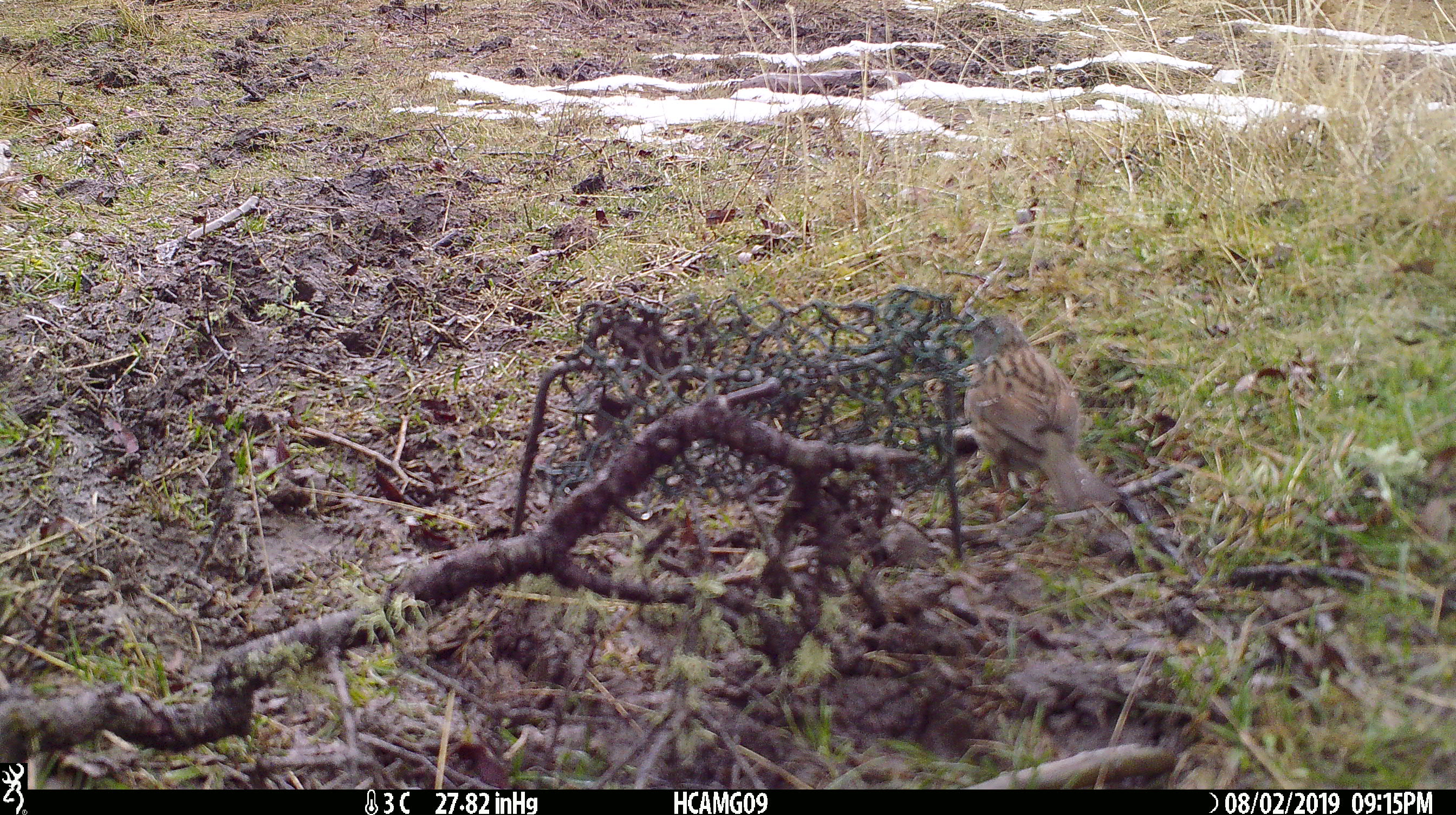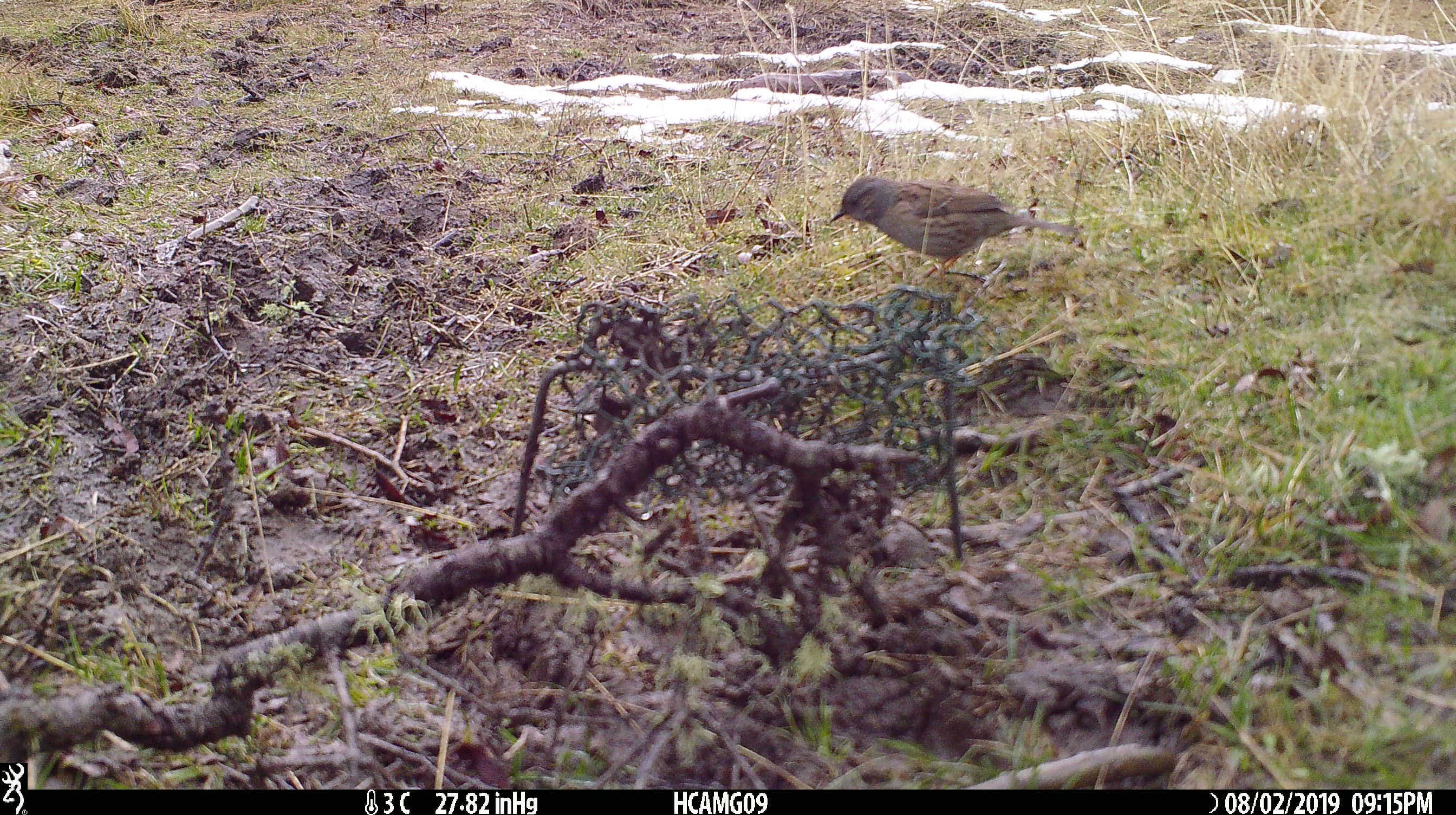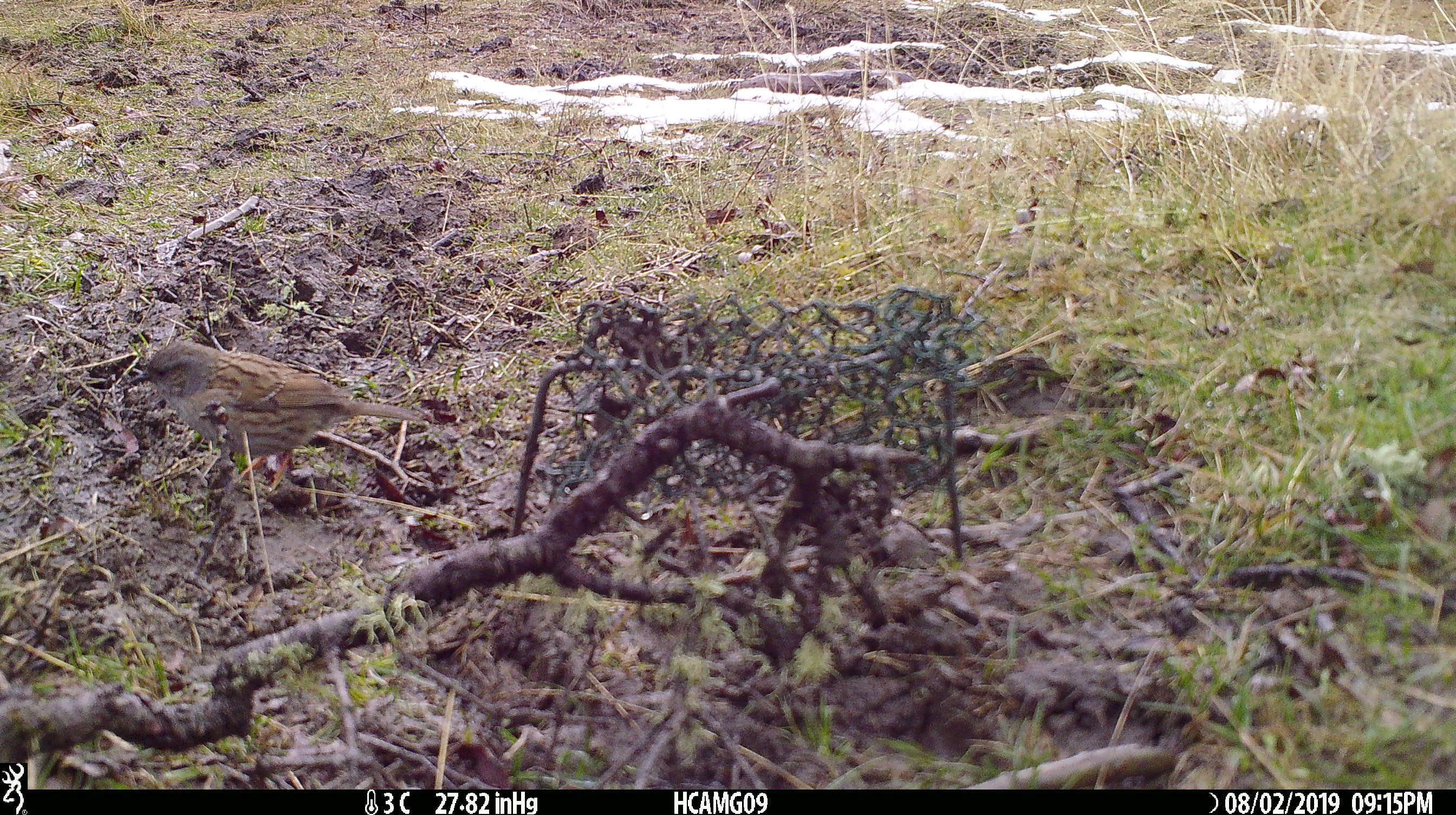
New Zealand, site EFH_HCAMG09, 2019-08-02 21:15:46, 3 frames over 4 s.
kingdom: Animalia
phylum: Chordata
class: Aves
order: Passeriformes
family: Prunellidae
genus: Prunella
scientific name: Prunella modularis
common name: dunnock